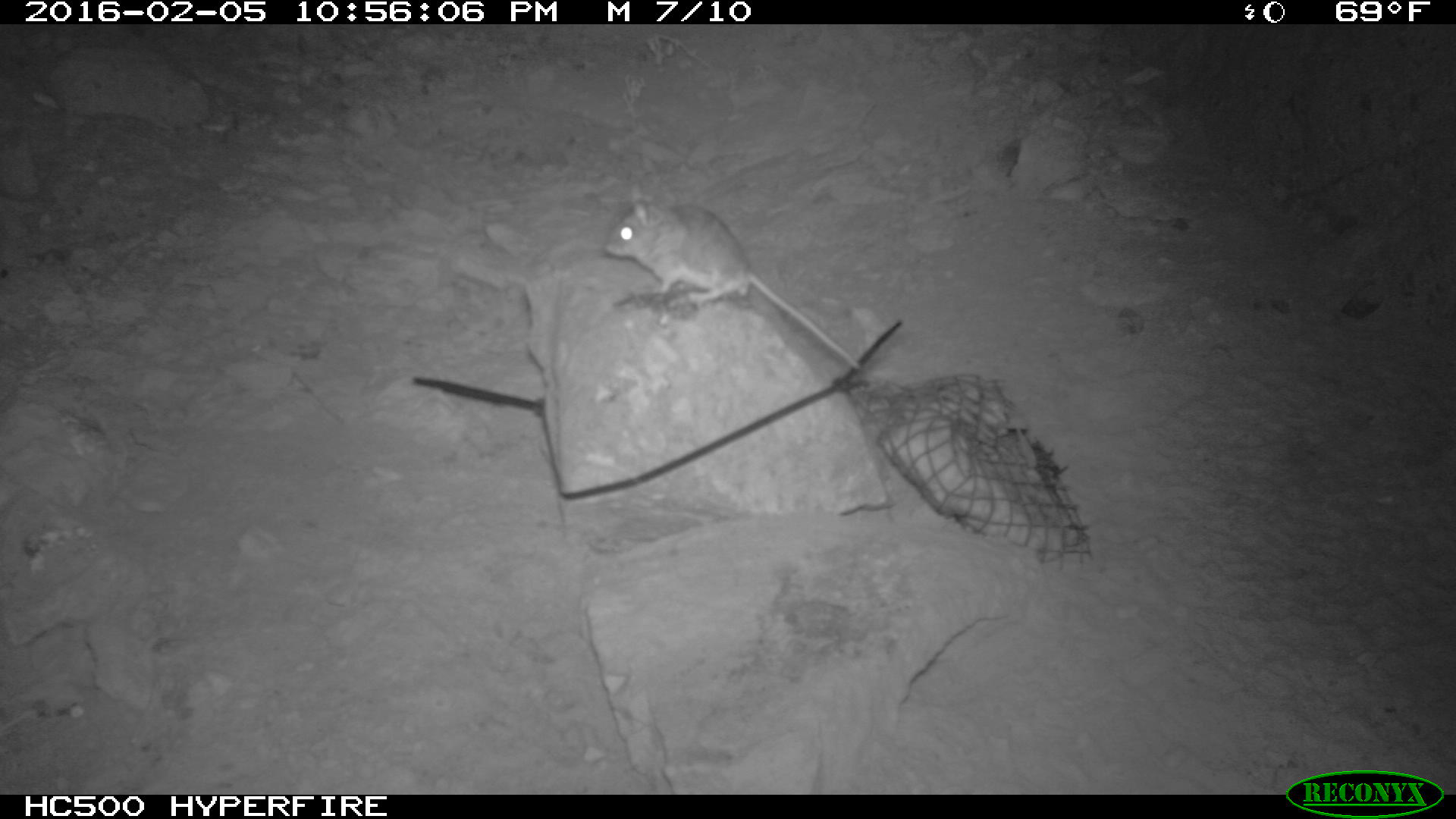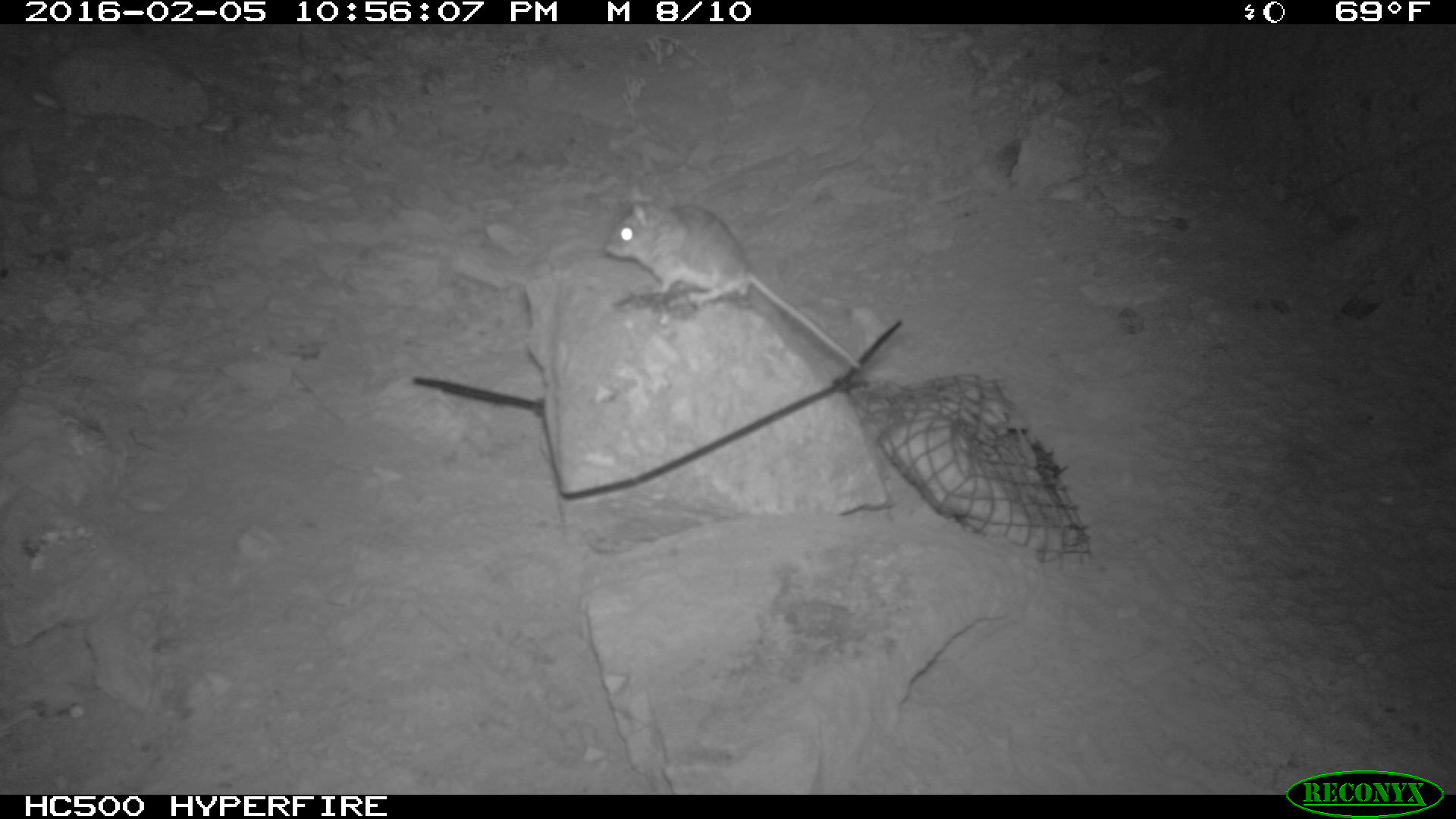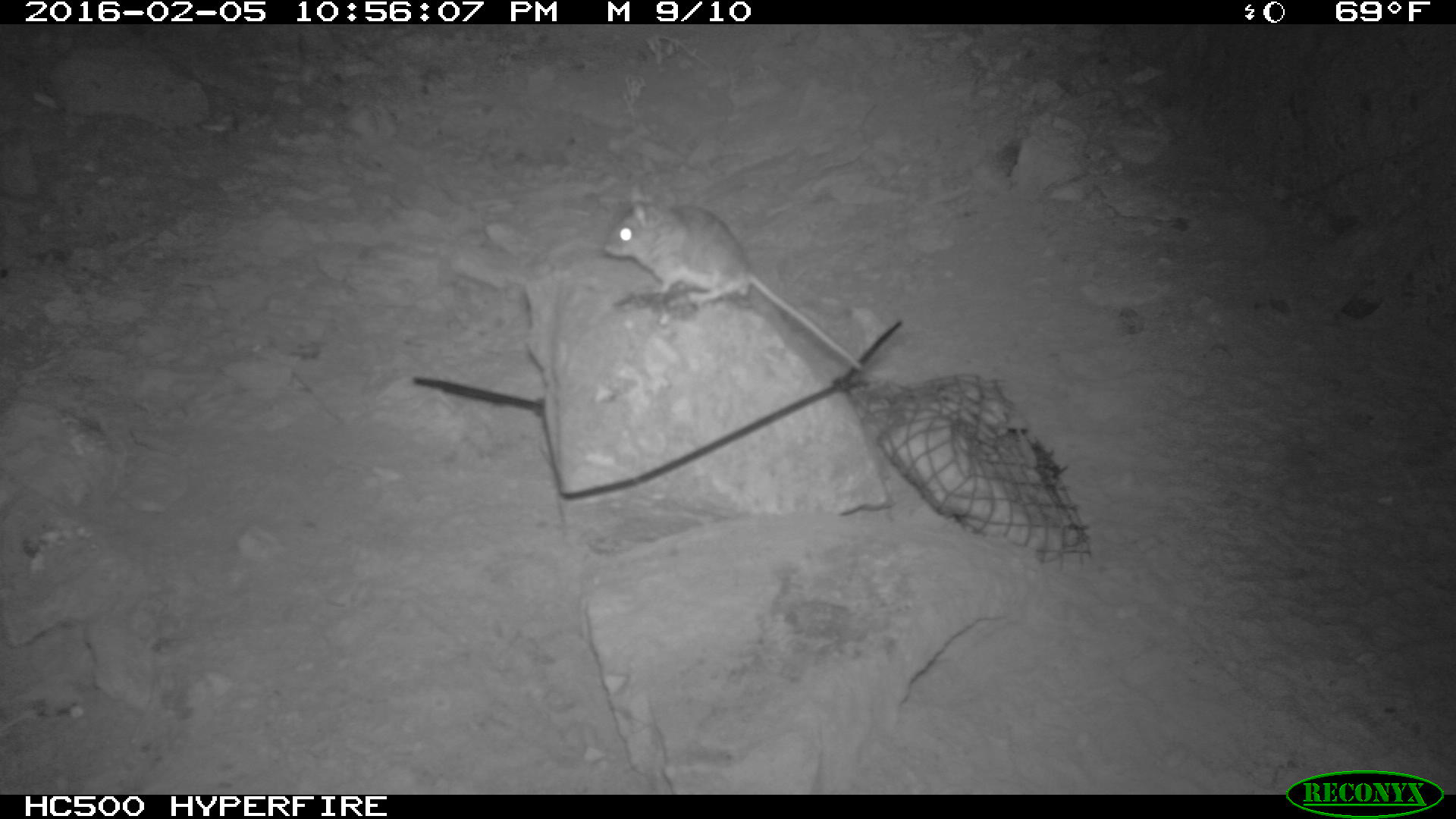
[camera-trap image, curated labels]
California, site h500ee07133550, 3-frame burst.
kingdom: Animalia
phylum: Chordata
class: Mammalia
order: Rodentia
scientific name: Rodentia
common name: rodent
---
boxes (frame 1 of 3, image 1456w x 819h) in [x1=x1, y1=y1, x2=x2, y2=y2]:
rodent: [x1=603, y1=185, x2=863, y2=369]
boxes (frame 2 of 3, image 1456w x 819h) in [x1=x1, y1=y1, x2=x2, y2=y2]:
rodent: [x1=604, y1=184, x2=863, y2=372]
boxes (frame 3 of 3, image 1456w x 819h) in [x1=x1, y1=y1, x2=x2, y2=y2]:
rodent: [x1=601, y1=183, x2=864, y2=371]